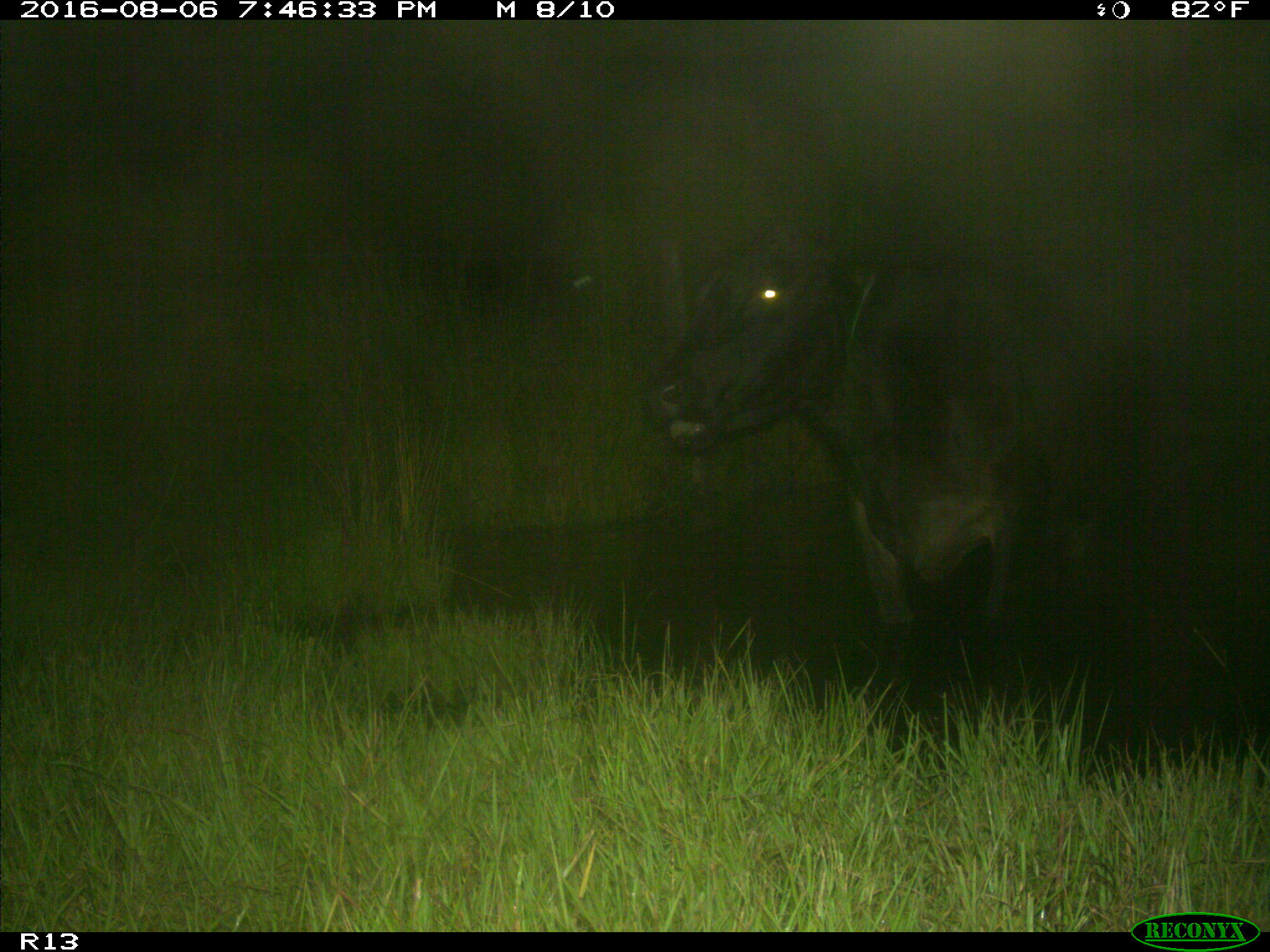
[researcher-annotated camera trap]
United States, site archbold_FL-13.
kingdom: Animalia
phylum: Chordata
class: Mammalia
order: Artiodactyla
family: Bovidae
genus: Bos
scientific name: Bos taurus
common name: domestic cow